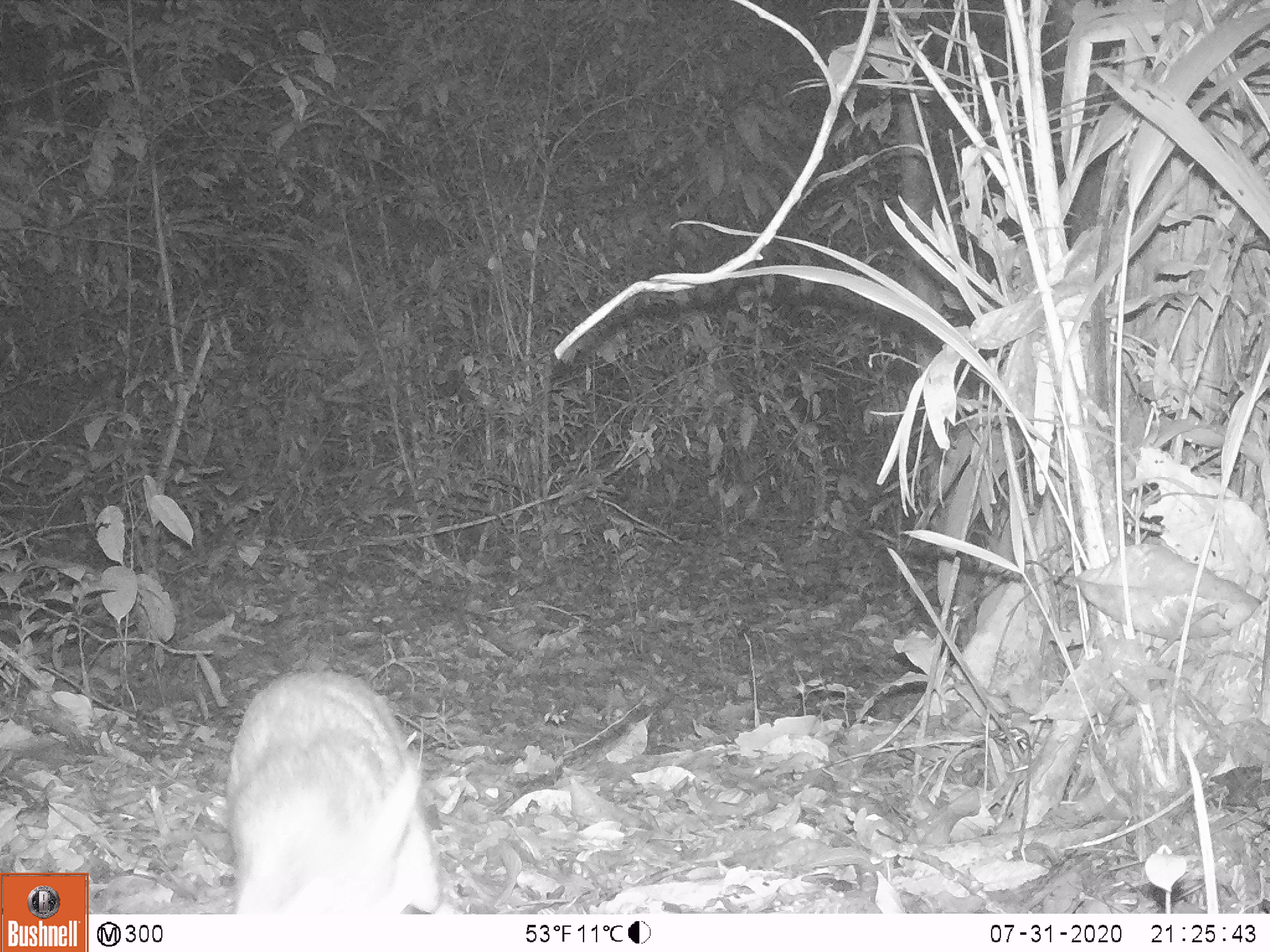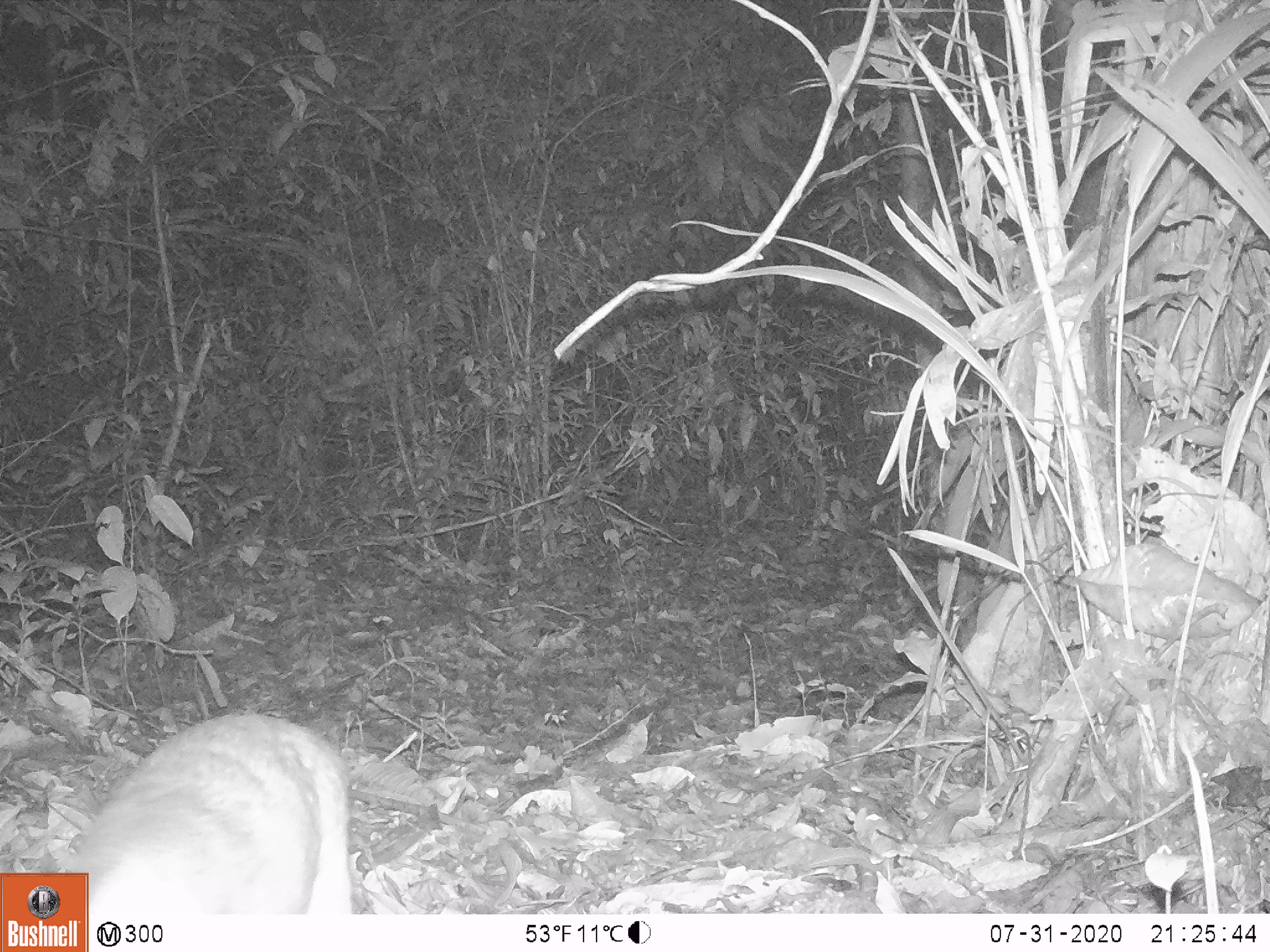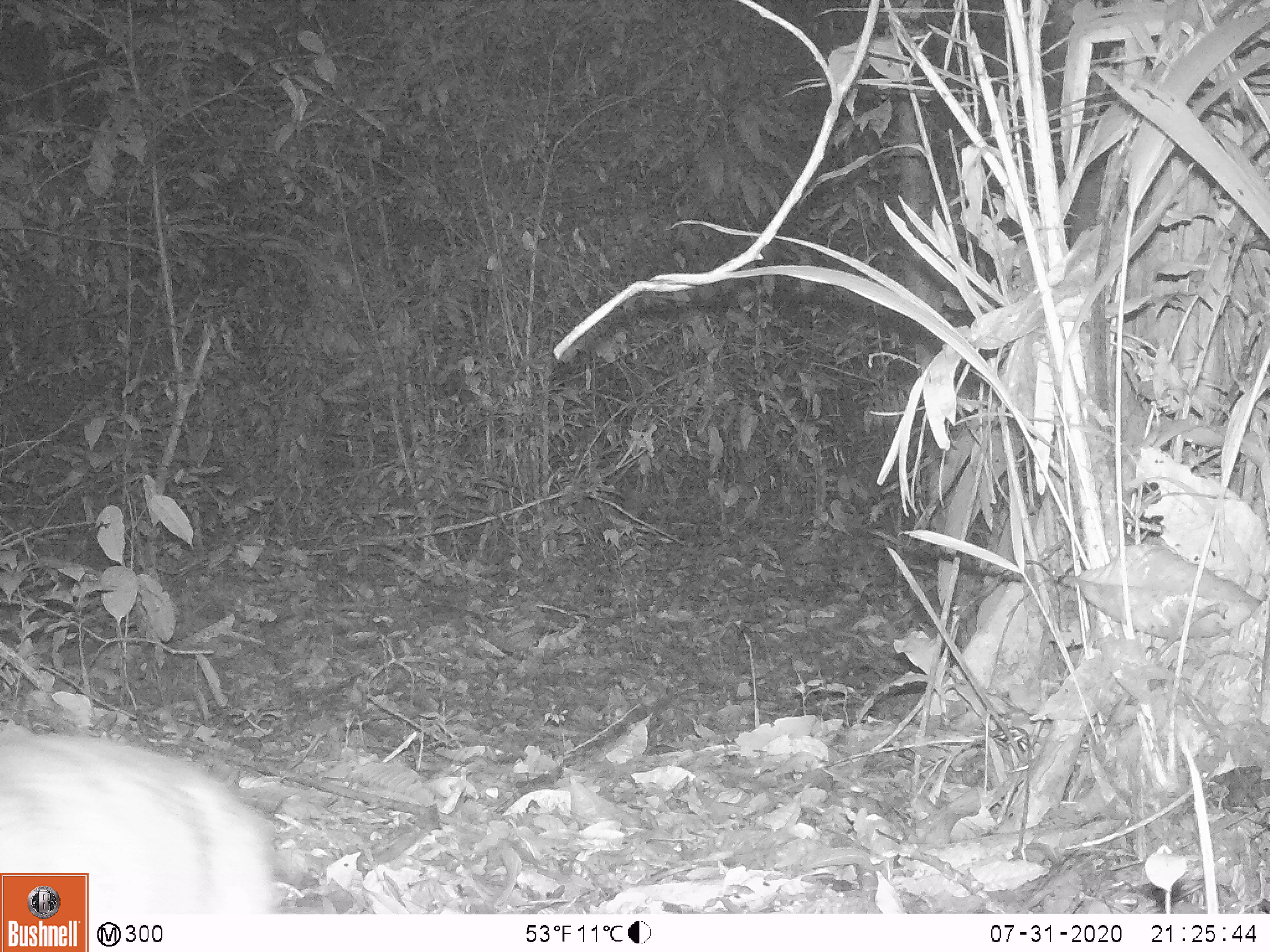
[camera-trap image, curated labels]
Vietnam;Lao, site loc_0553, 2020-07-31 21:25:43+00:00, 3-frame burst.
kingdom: Animalia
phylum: Chordata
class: Mammalia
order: Artiodactyla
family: Tragulidae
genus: Moschiola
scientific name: Moschiola meminna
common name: chevrotain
Chevrotain (Moschiola meminna). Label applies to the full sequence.